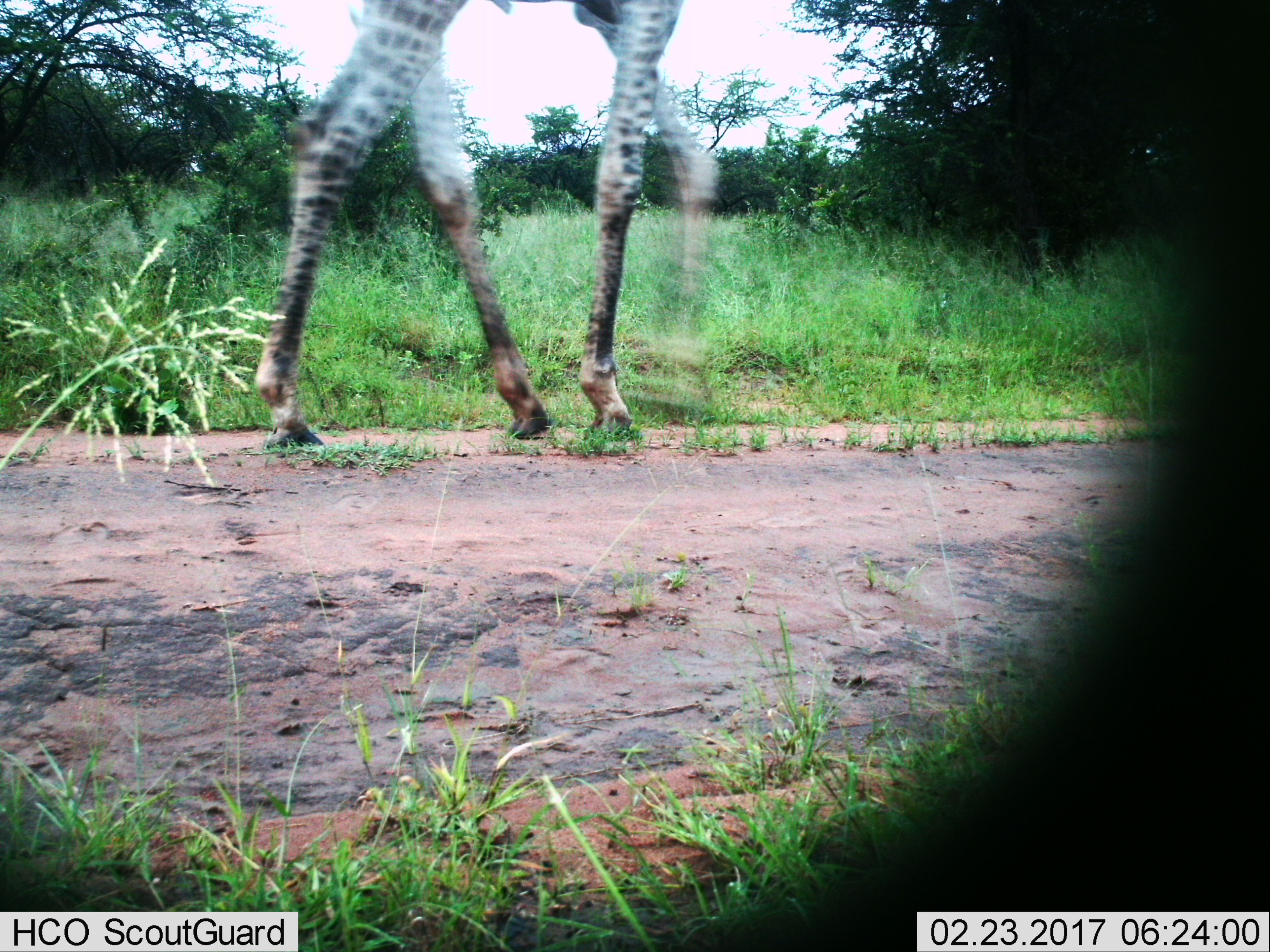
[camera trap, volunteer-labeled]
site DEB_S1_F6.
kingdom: Animalia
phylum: Chordata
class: Mammalia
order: Artiodactyla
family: Giraffidae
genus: Giraffa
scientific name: Giraffa camelopardalis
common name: giraffe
Giraffe (Giraffa camelopardalis), count 1. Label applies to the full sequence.